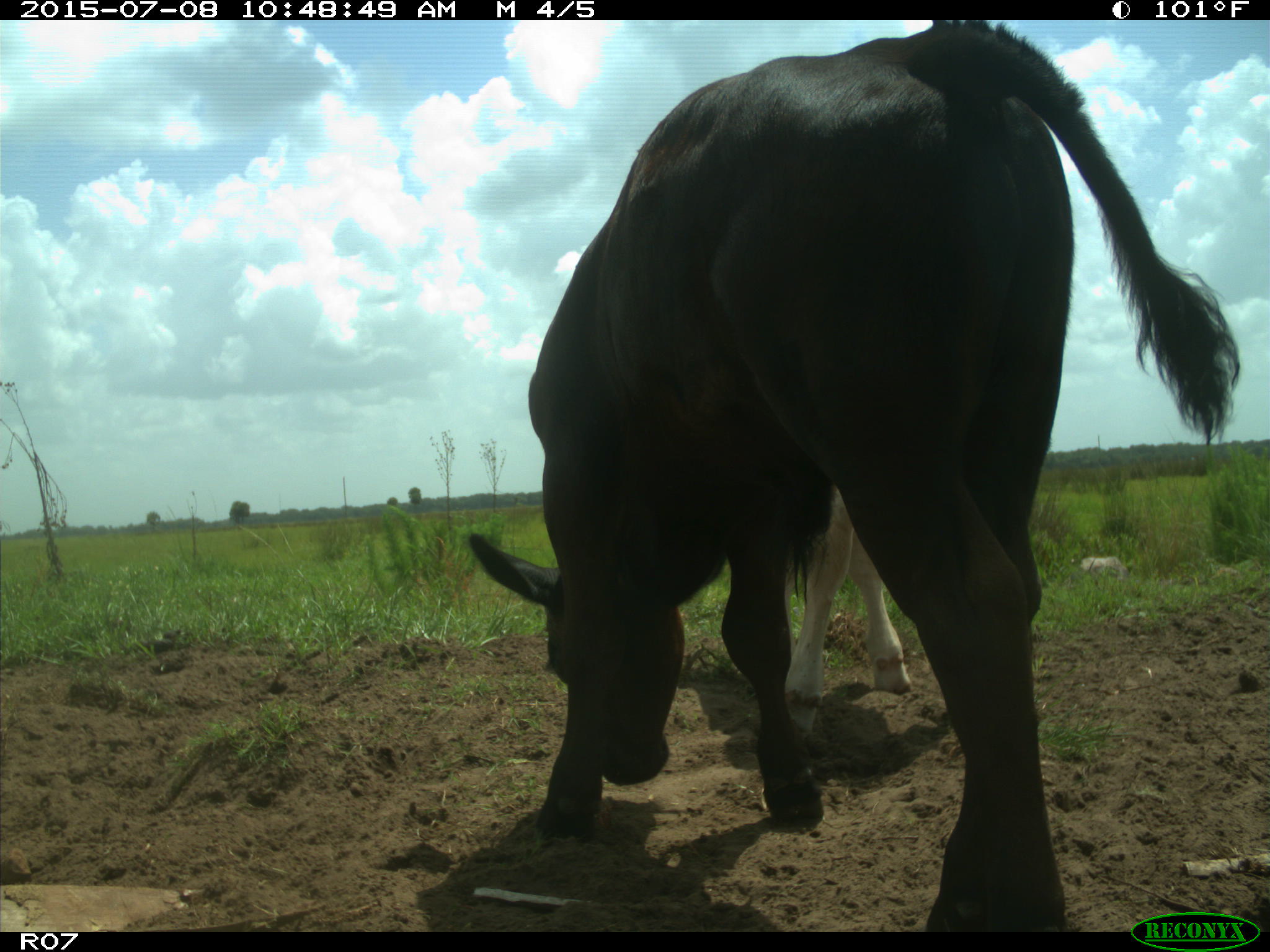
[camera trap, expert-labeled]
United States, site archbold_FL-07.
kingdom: Animalia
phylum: Chordata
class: Mammalia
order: Artiodactyla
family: Bovidae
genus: Bos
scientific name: Bos taurus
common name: domestic cow